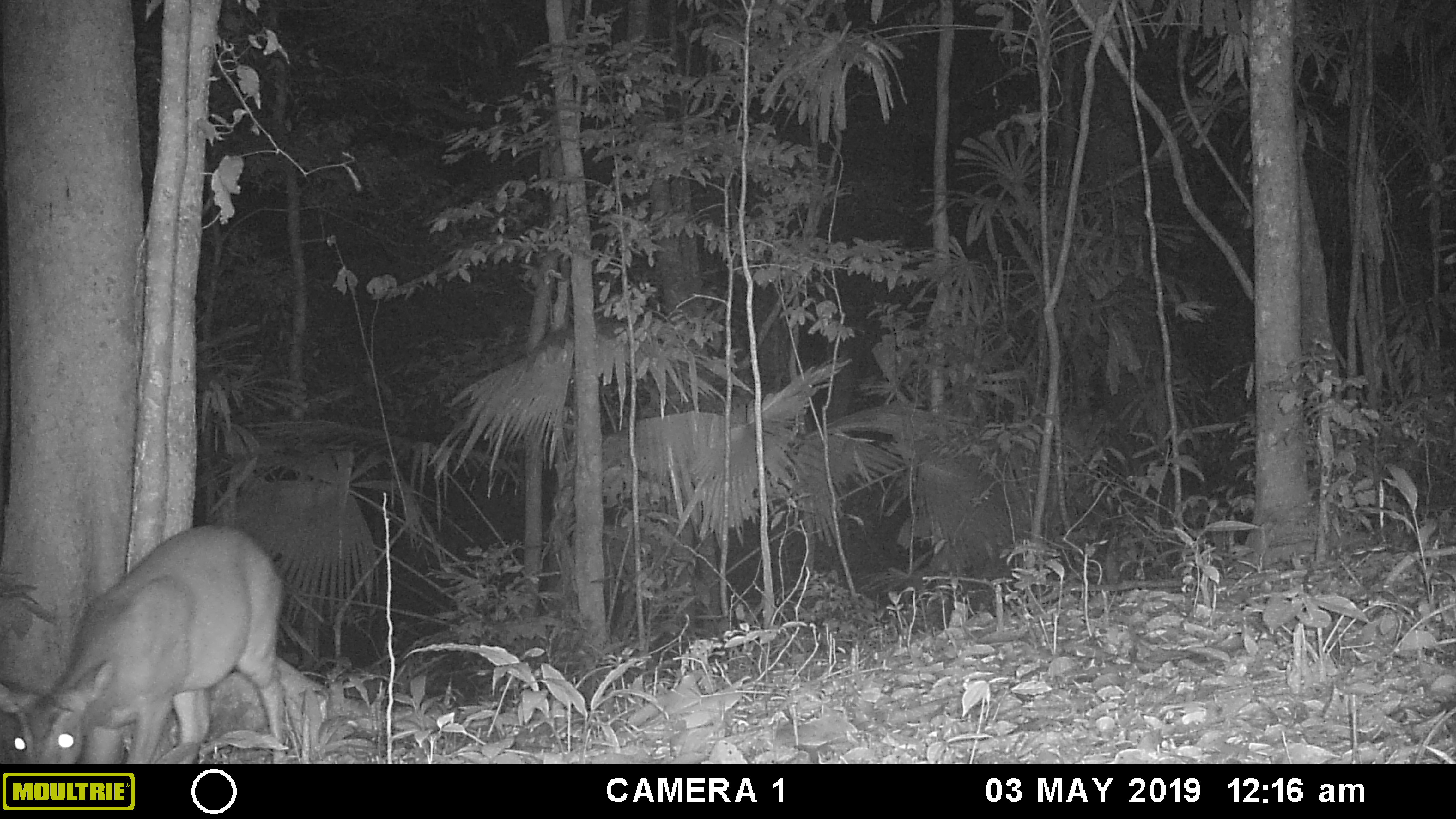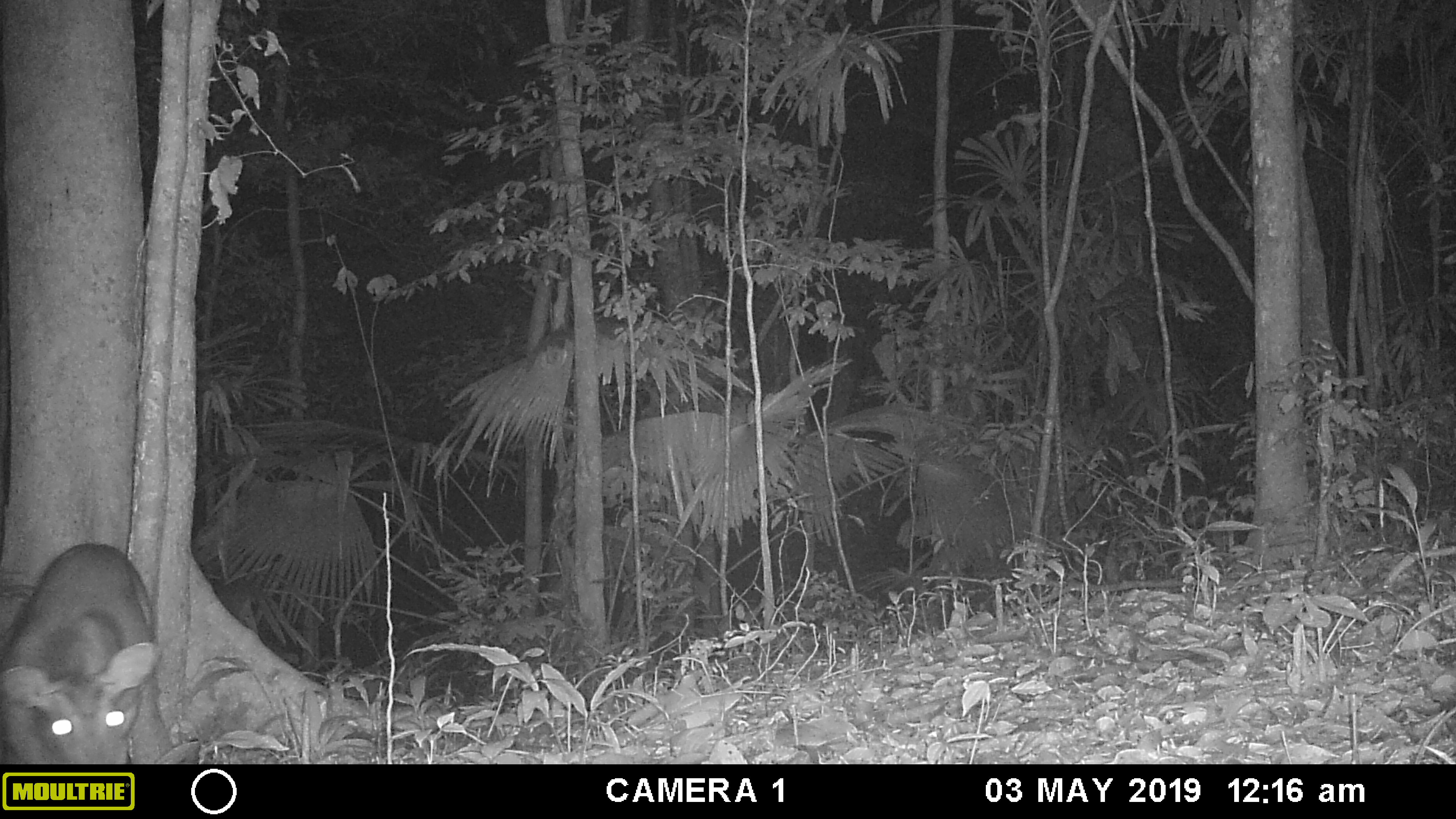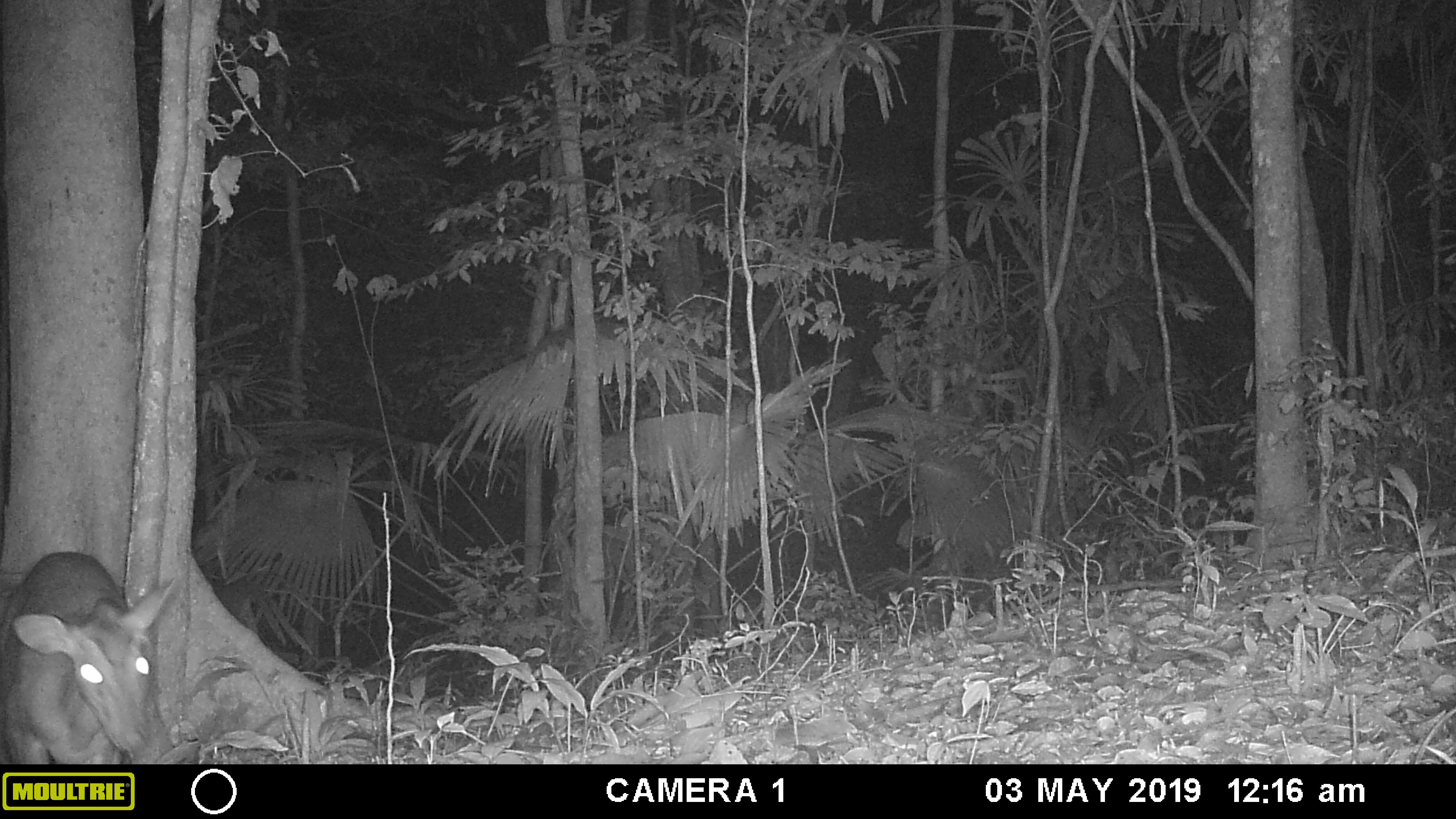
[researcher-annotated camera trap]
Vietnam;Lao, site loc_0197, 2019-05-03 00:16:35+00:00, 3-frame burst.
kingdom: Animalia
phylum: Chordata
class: Mammalia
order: Artiodactyla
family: Cervidae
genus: Muntiacus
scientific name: Muntiacus vuquangensis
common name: large-antlered muntjac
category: large antlered muntjac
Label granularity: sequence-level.